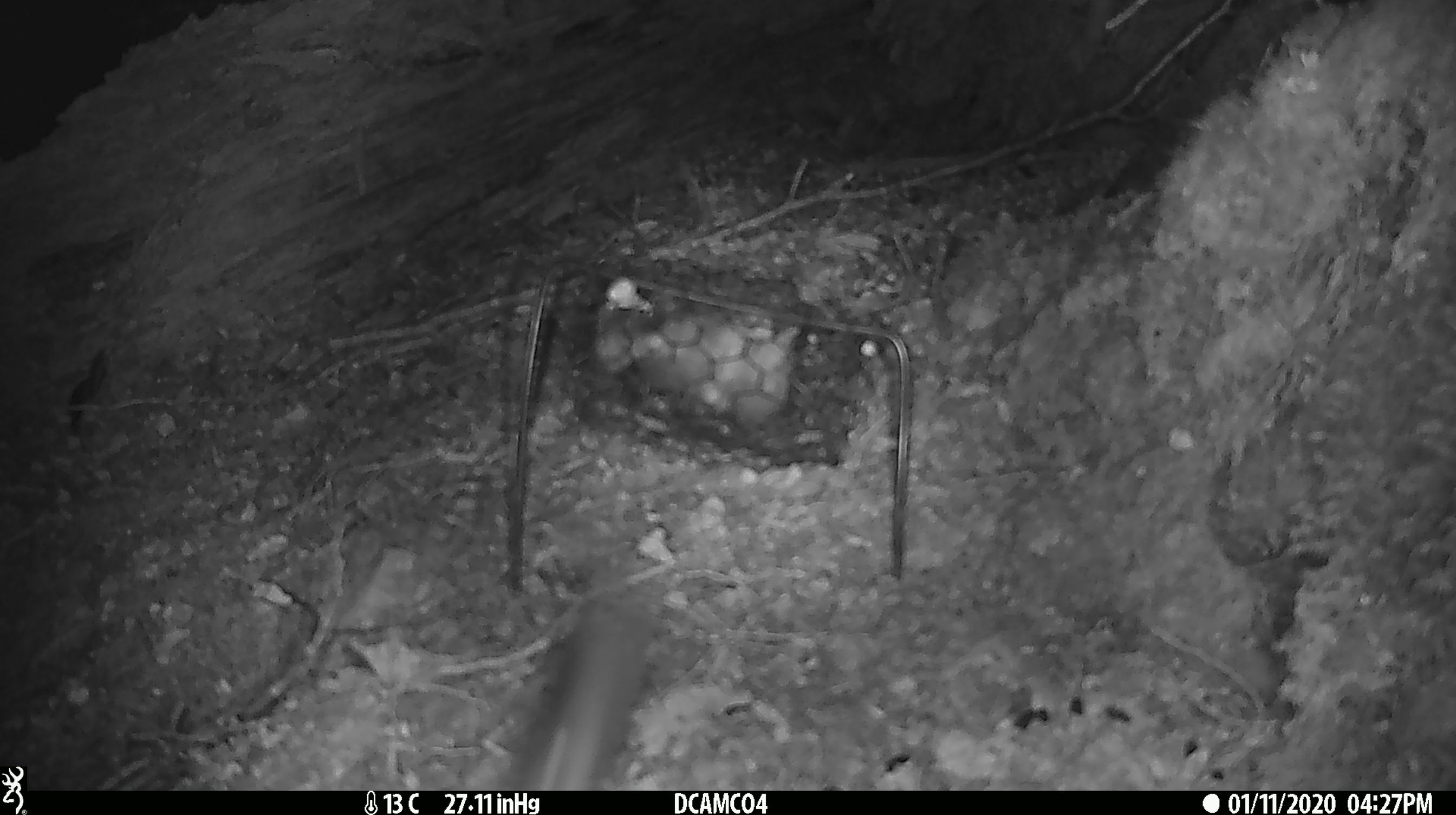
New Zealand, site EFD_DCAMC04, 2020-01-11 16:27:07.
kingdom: Animalia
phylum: Chordata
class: Mammalia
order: Rodentia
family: Muridae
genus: Mus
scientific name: Mus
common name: mouse